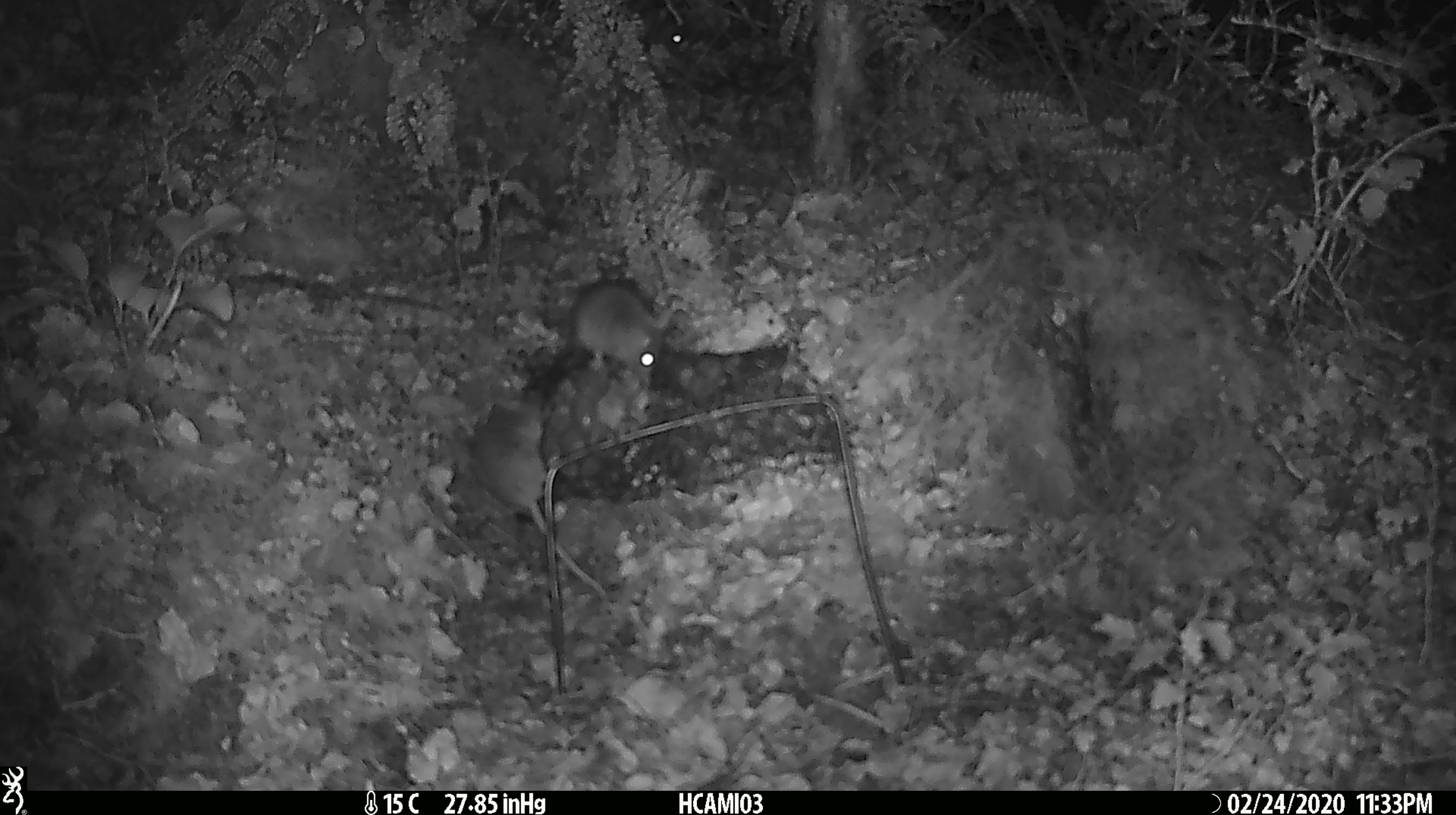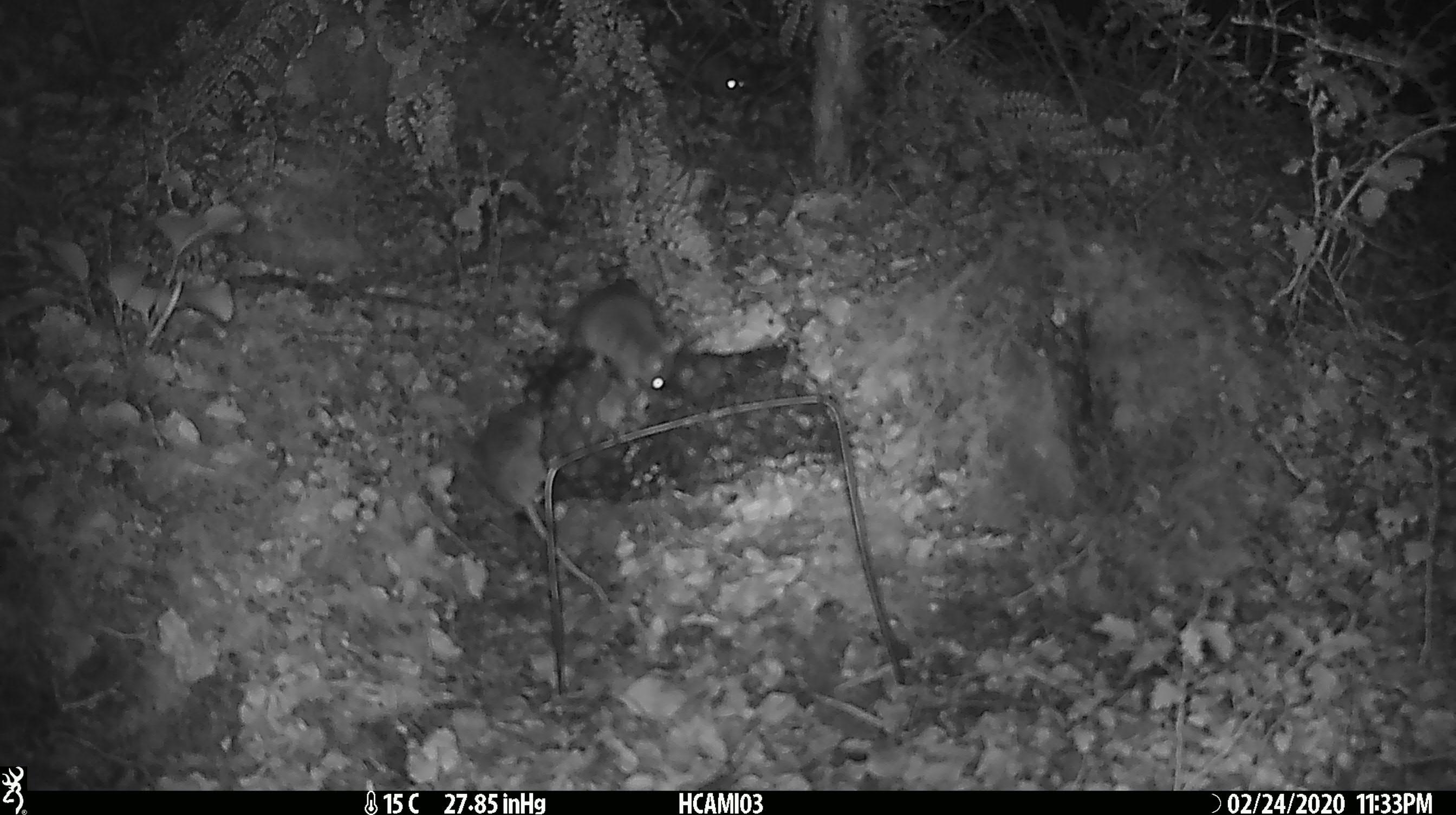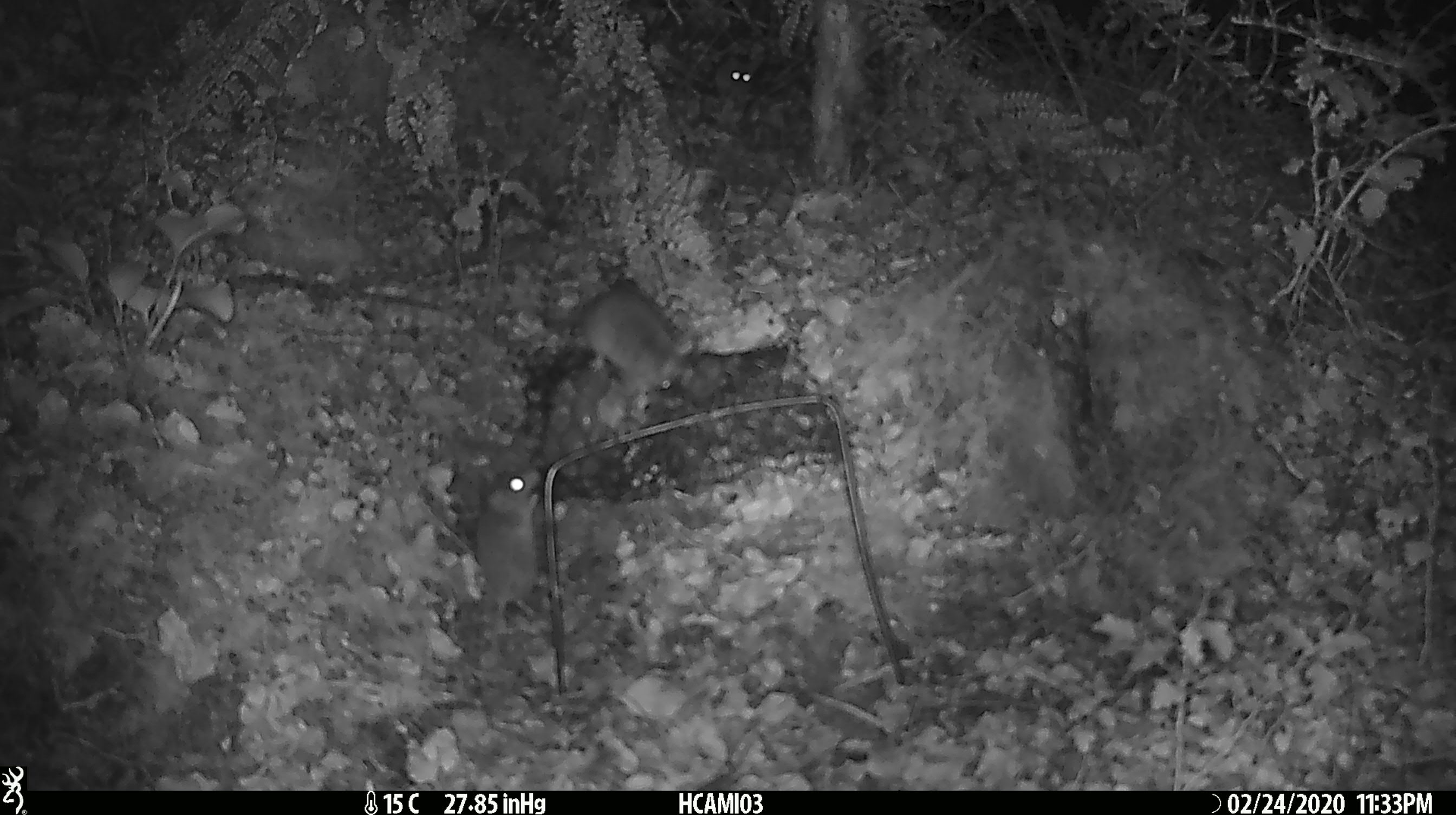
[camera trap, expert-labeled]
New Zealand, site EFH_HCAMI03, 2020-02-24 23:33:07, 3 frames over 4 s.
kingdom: Animalia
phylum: Chordata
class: Mammalia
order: Rodentia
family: Muridae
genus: Mus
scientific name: Mus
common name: mouse